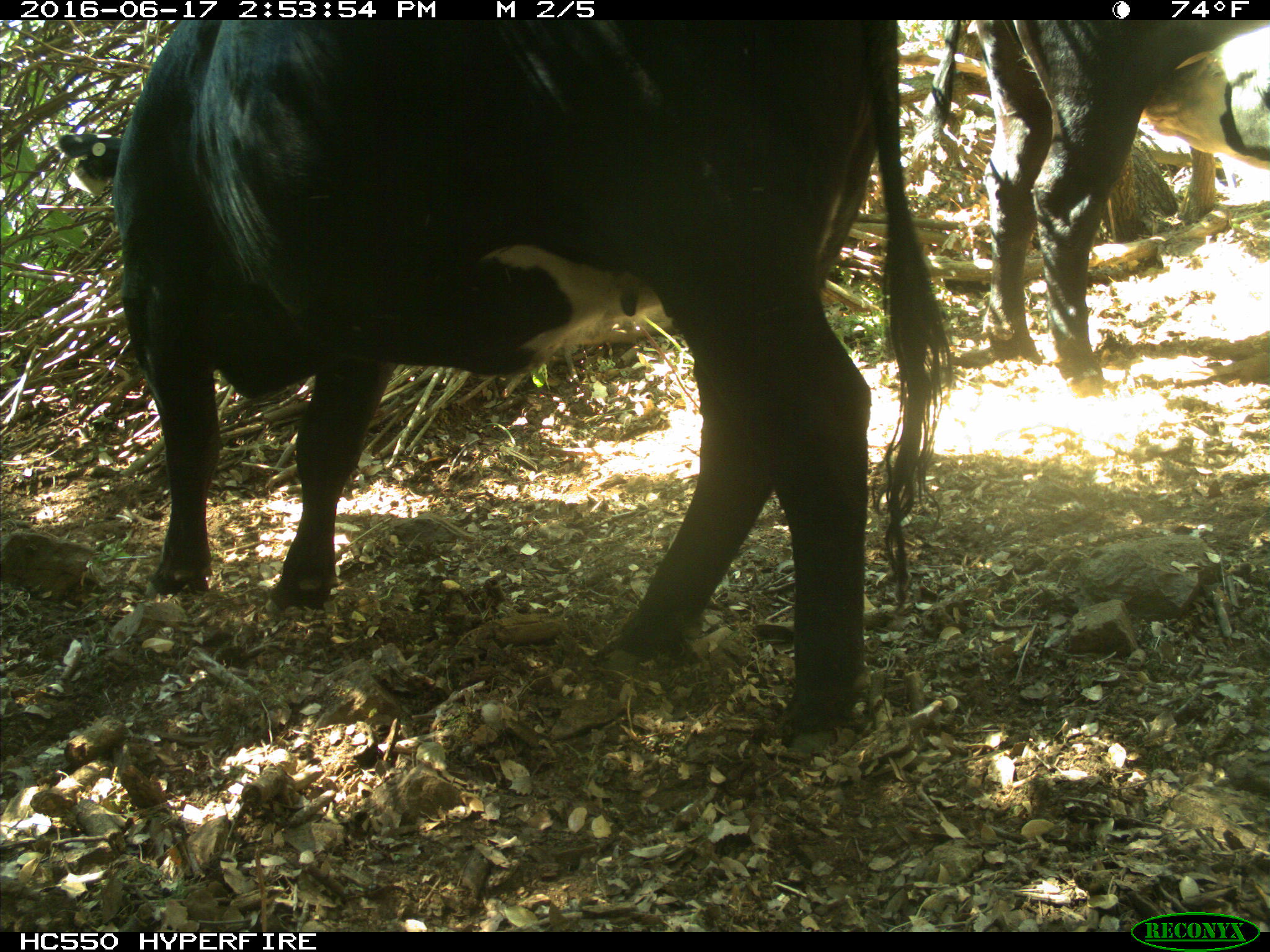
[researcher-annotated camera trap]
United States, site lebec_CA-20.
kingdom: Animalia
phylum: Chordata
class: Mammalia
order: Artiodactyla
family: Bovidae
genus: Bos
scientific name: Bos taurus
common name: domestic cow